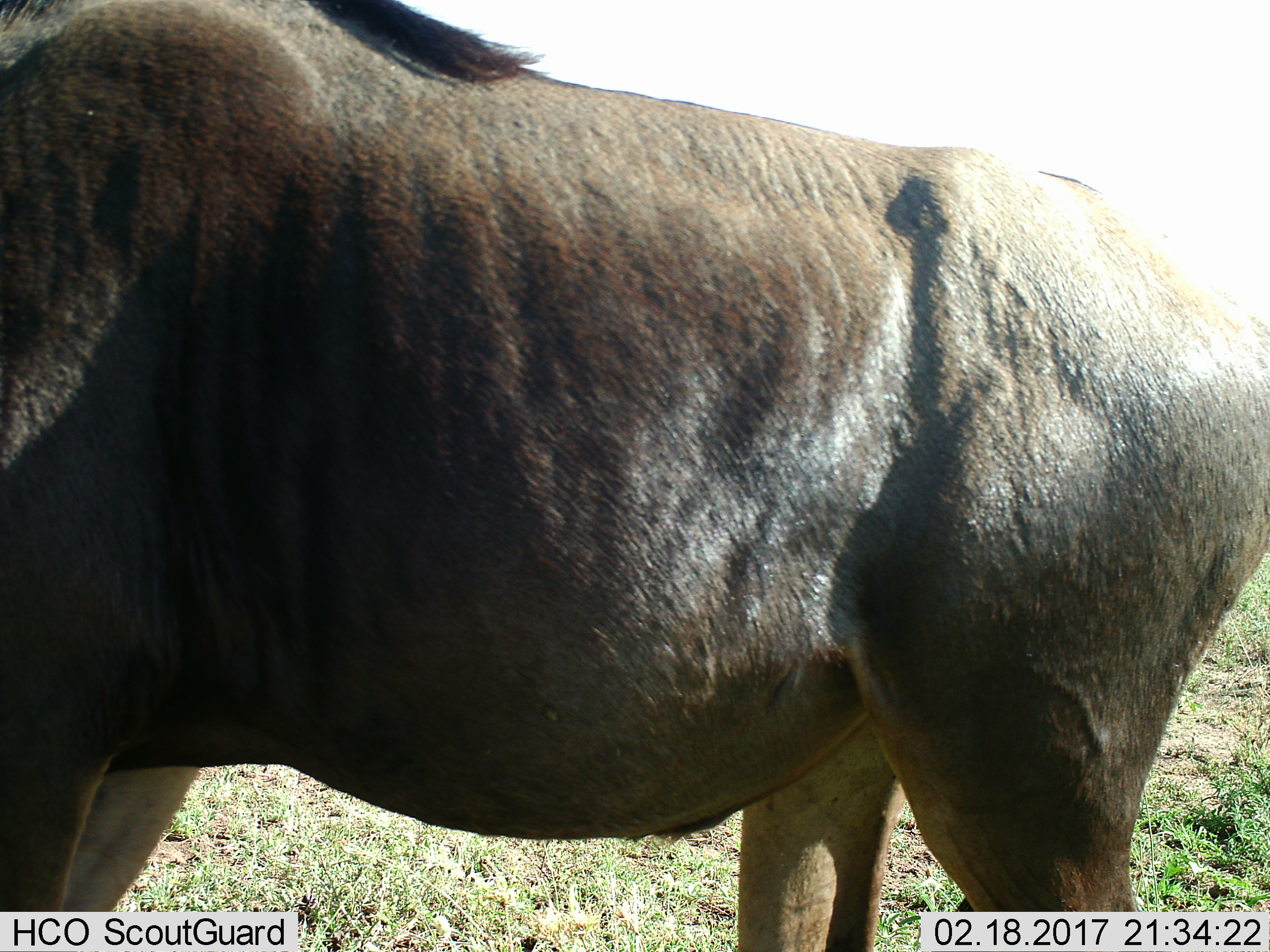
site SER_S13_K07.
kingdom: Animalia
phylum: Chordata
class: Mammalia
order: Artiodactyla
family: Bovidae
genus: Connochaetes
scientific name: Connochaetes taurinus taurinus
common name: blue wildebeest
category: wildebeestblue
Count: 1.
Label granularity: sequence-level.